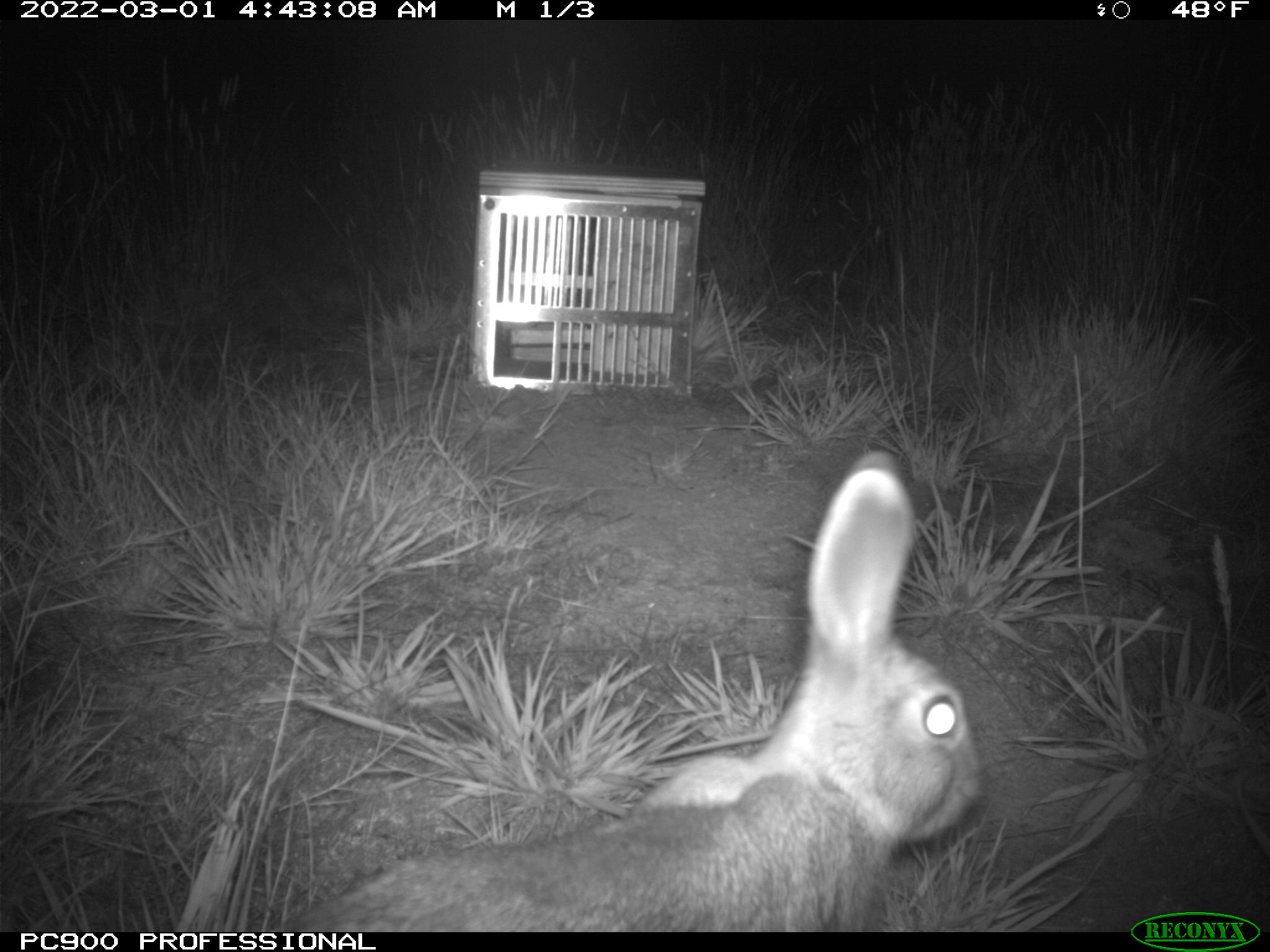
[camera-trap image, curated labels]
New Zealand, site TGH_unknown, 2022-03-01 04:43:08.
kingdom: Animalia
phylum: Chordata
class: Mammalia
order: Lagomorpha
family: Leporidae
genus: Oryctolagus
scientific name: Oryctolagus cuniculus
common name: european rabbit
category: rabbit